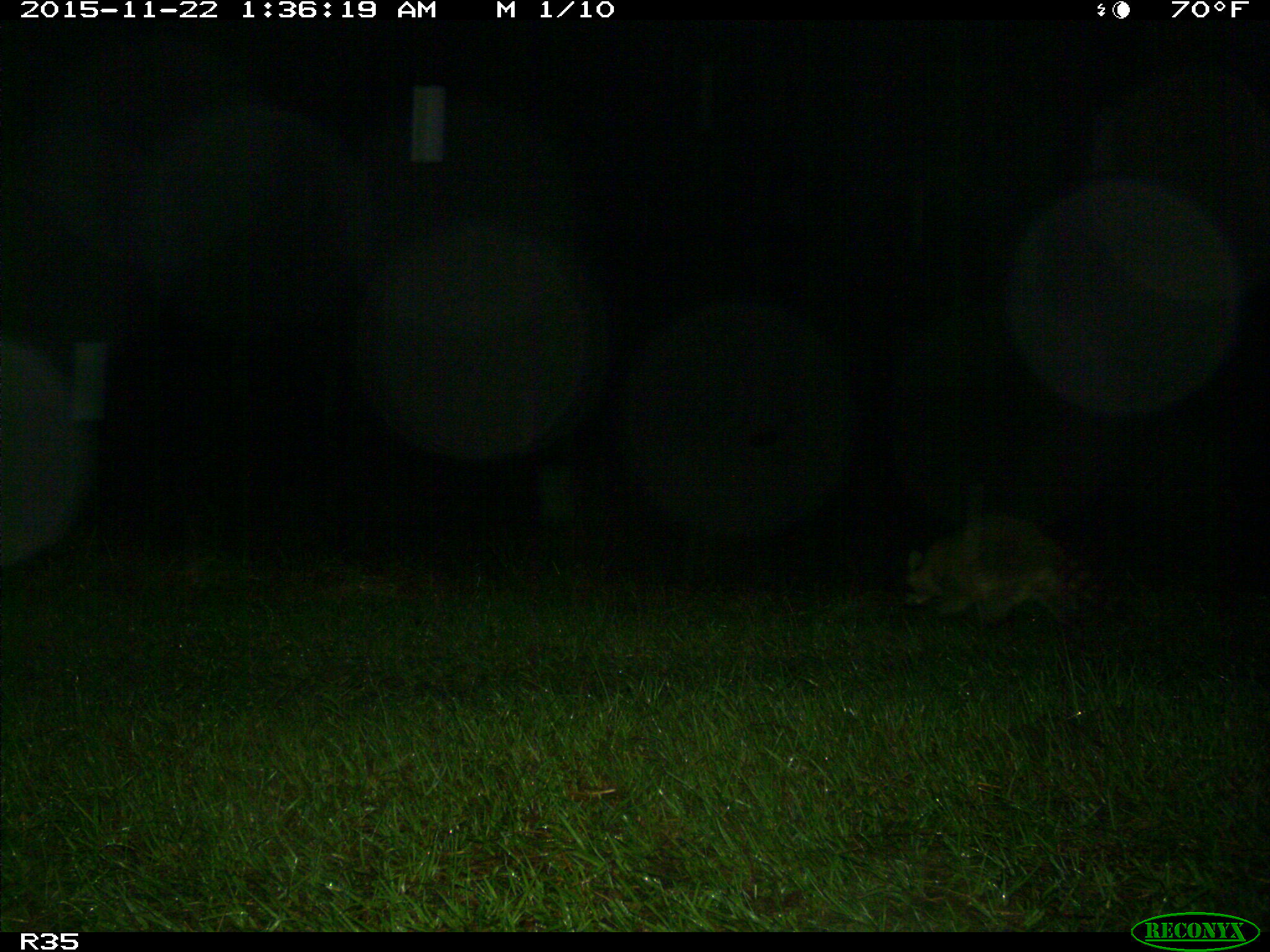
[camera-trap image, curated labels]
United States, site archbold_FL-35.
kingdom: Animalia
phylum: Chordata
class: Mammalia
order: Carnivora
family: Procyonidae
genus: Procyon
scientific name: Procyon lotor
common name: common raccoon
Procyon lotor (common raccoon).